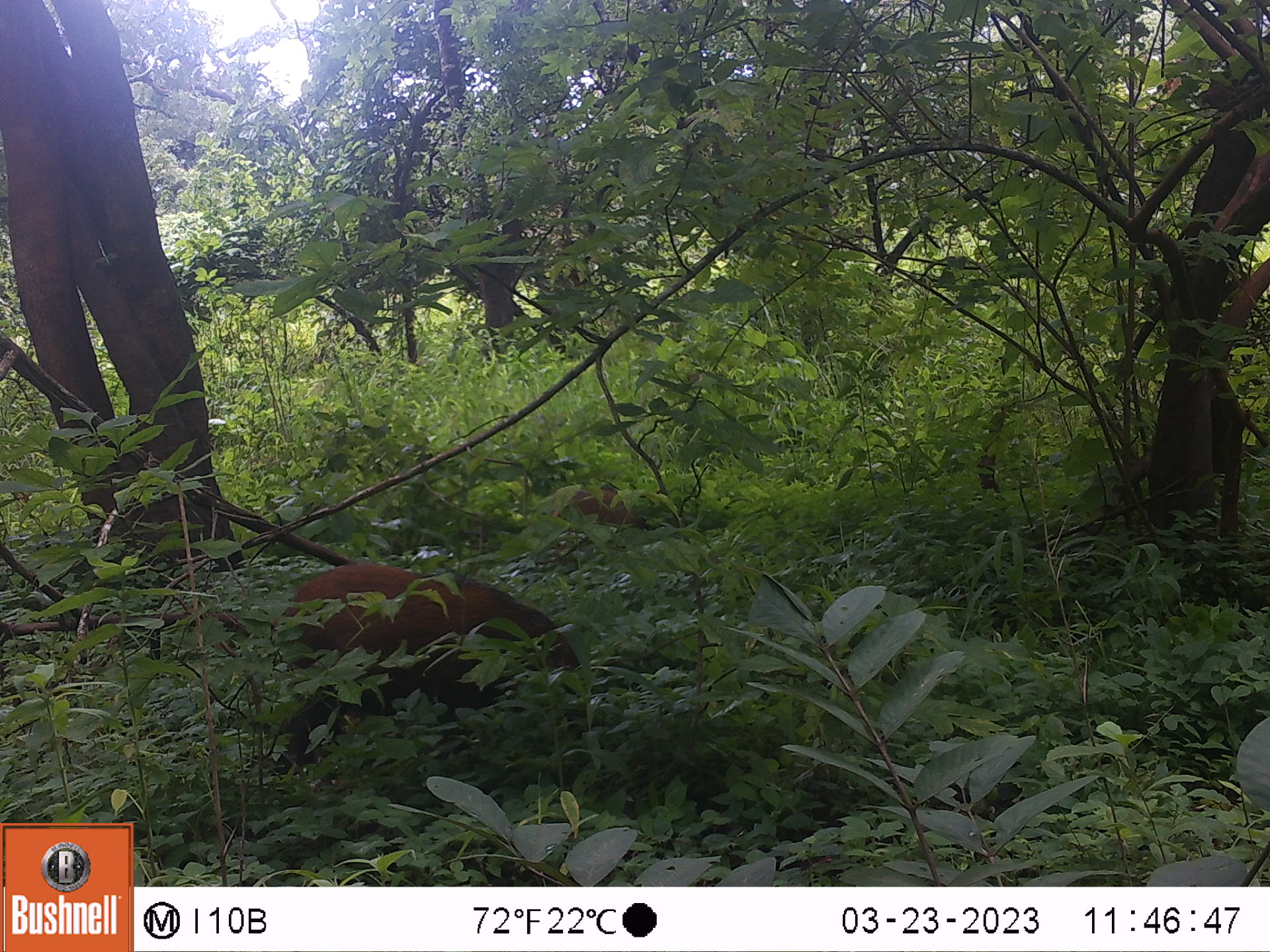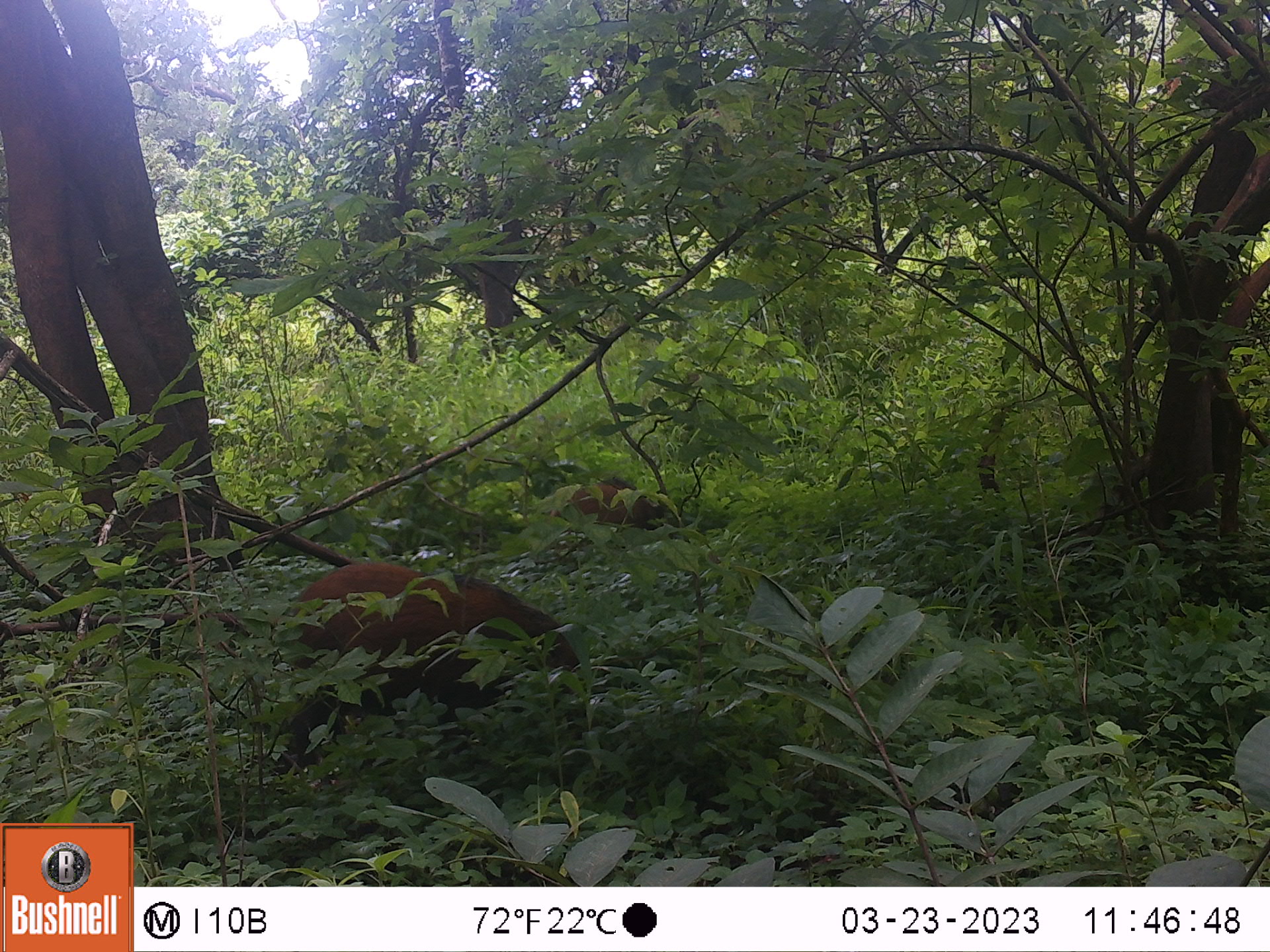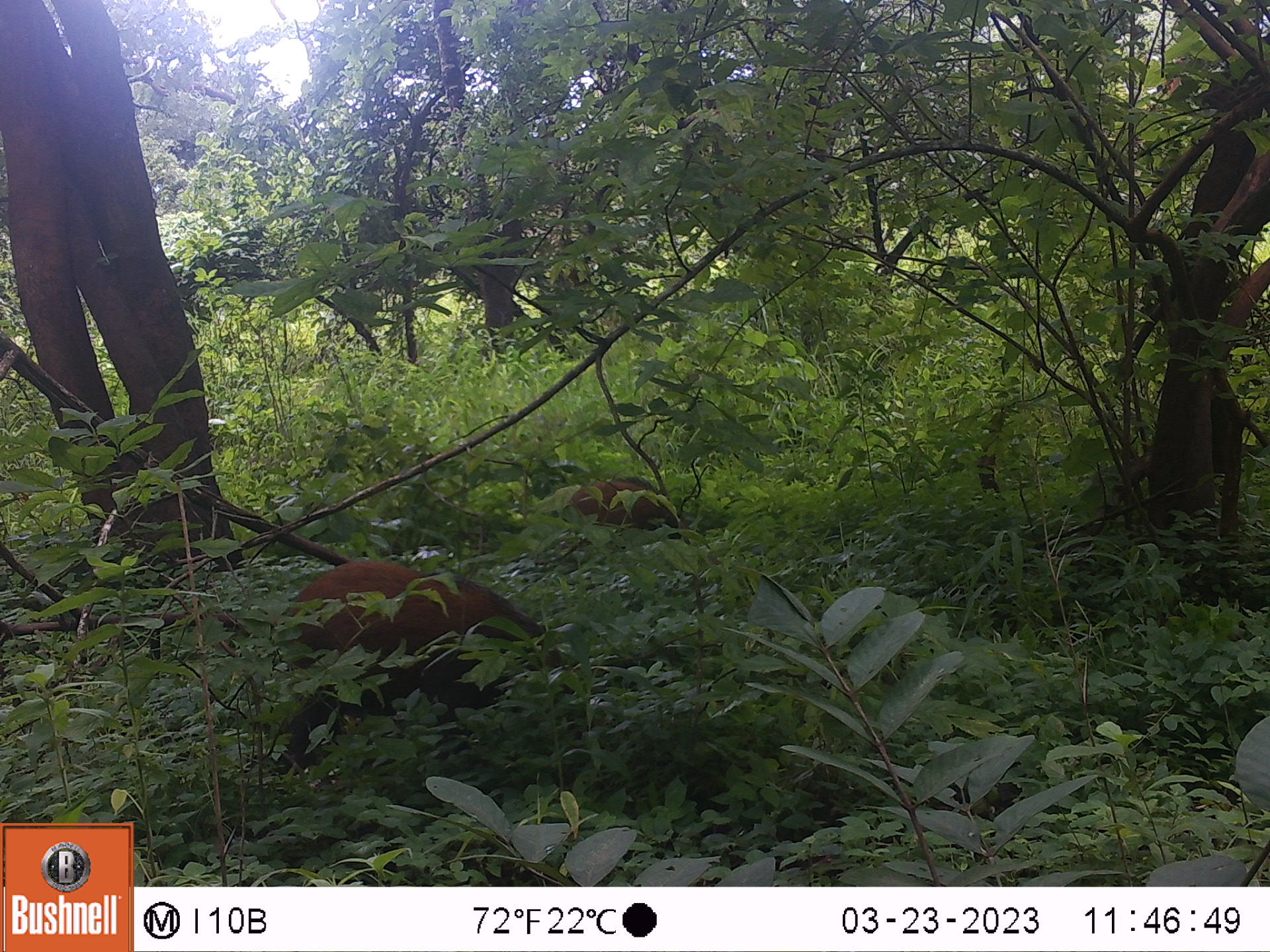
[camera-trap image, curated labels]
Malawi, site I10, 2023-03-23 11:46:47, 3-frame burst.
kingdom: Animalia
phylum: Chordata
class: Mammalia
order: Artiodactyla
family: Suidae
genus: Potamochoerus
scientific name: Potamochoerus larvatus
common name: bushpig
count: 2